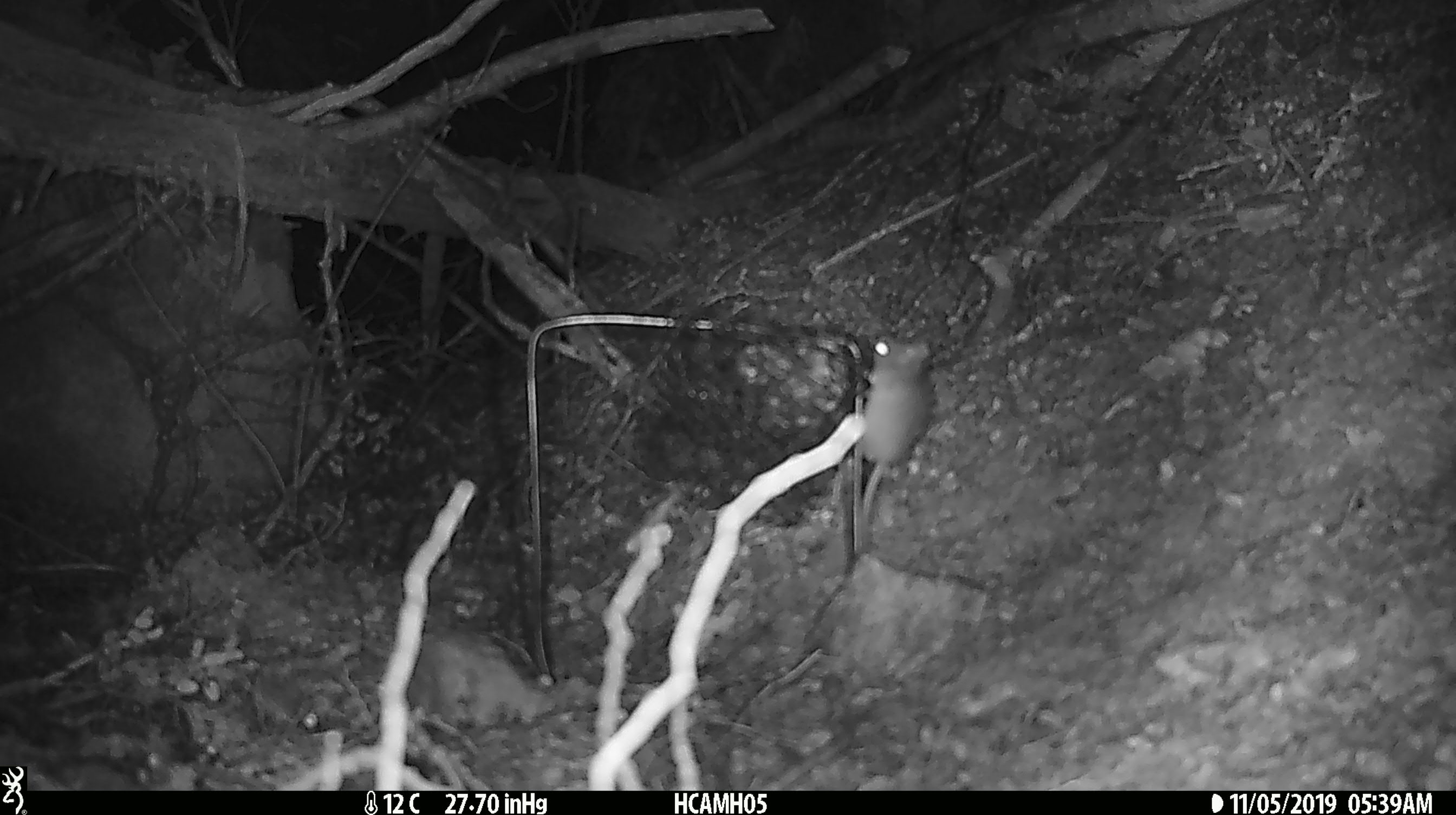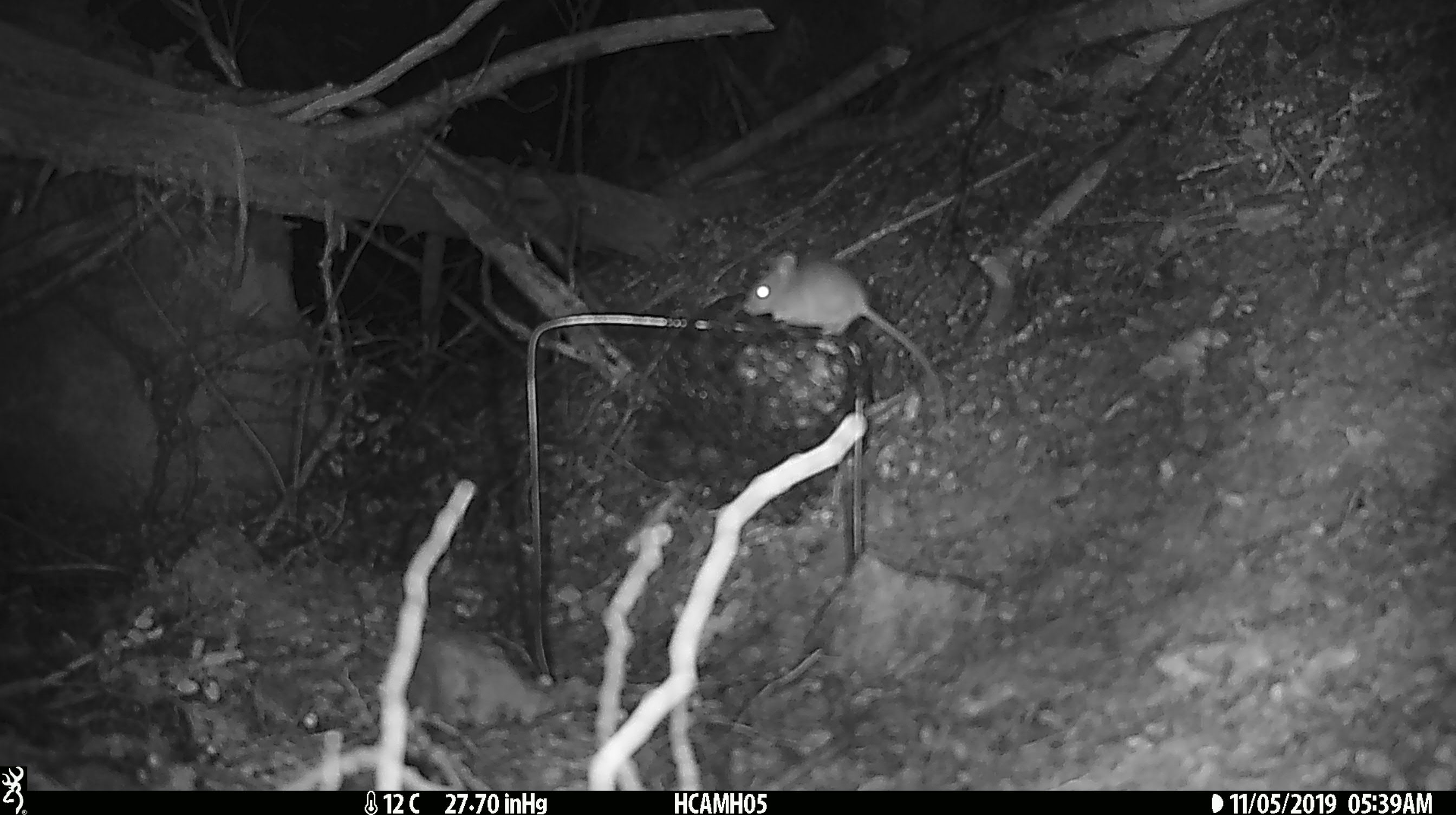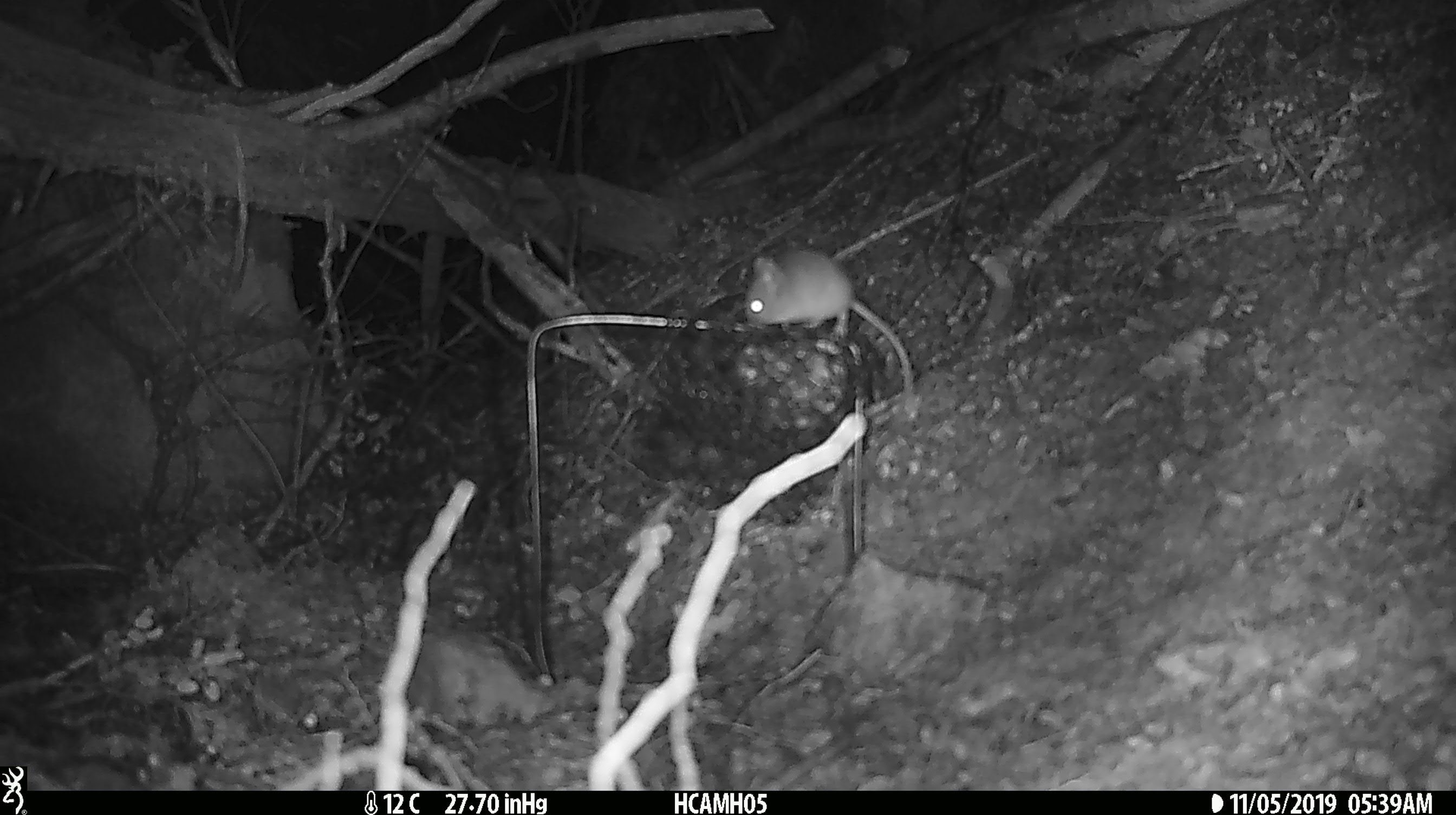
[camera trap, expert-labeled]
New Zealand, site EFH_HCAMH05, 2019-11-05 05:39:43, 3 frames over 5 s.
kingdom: Animalia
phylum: Chordata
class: Mammalia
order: Rodentia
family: Muridae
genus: Mus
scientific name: Mus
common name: mouse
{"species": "mouse (Mus)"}